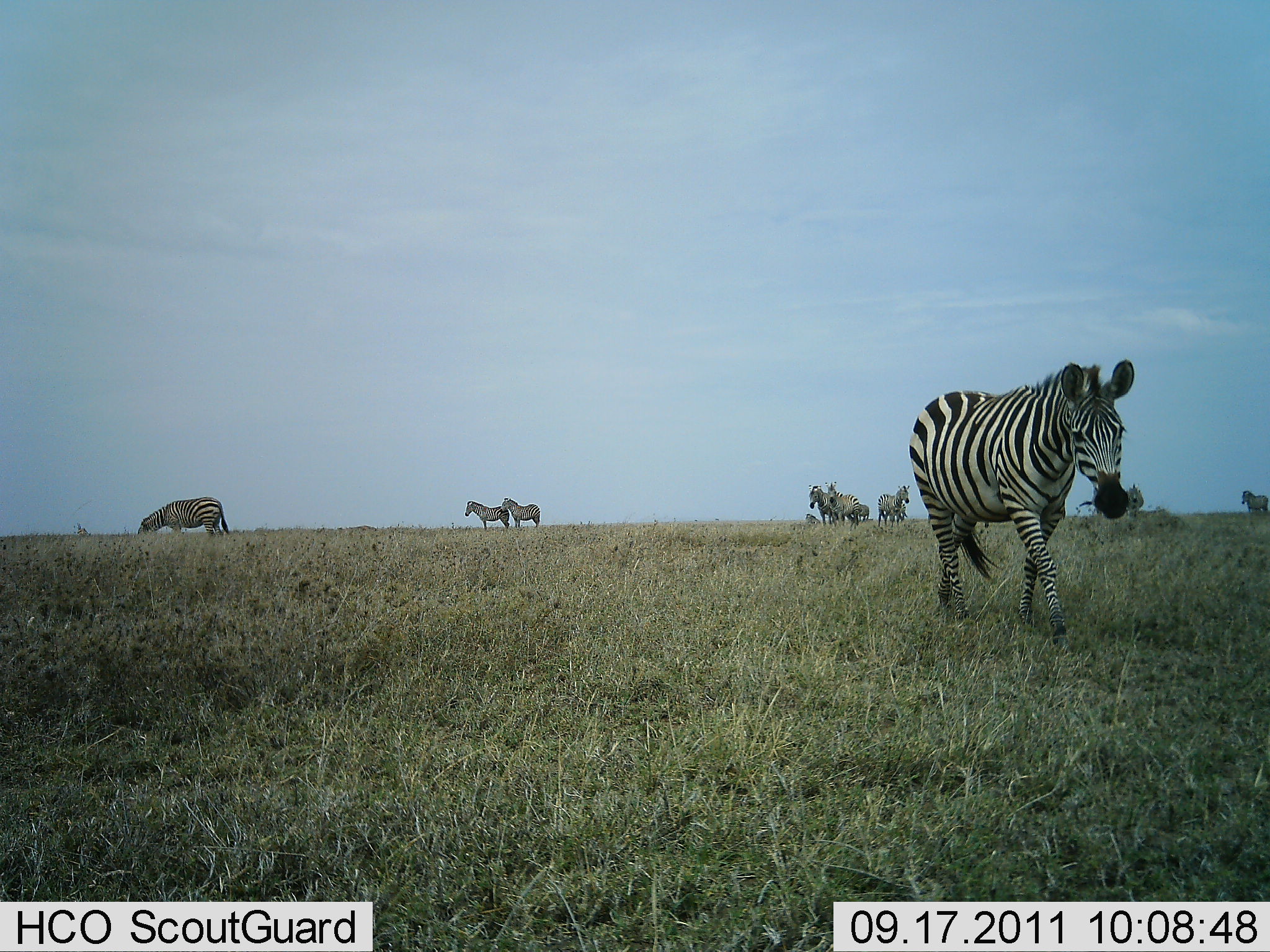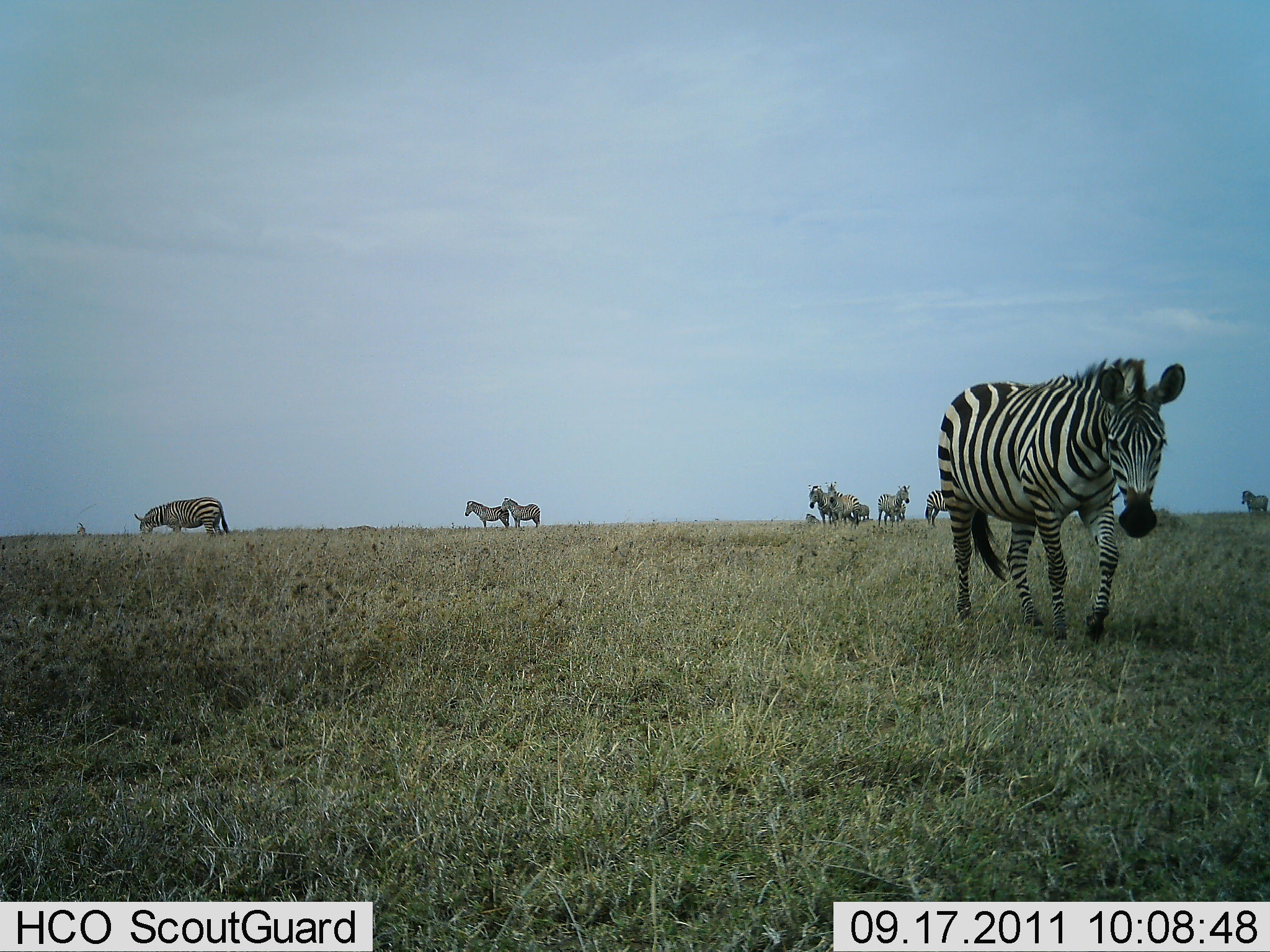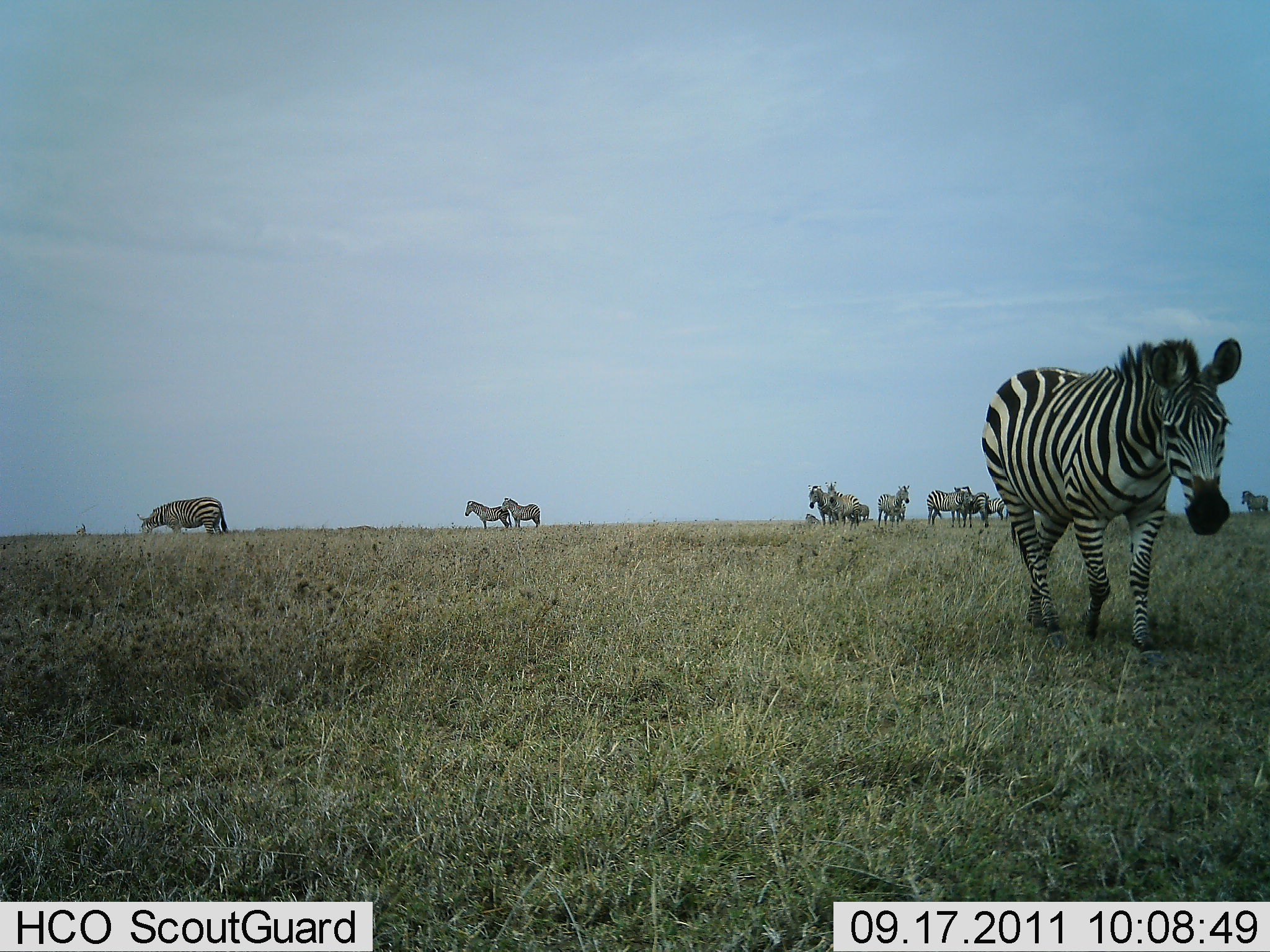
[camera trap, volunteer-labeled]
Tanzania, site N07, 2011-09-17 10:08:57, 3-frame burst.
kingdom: Animalia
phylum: Chordata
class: Mammalia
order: Perissodactyla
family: Equidae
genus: Equus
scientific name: Equus quagga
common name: plains zebra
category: zebra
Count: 10.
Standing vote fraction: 74%.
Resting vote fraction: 5%.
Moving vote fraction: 68%.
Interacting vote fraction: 5%.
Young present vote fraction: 5%.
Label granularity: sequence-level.